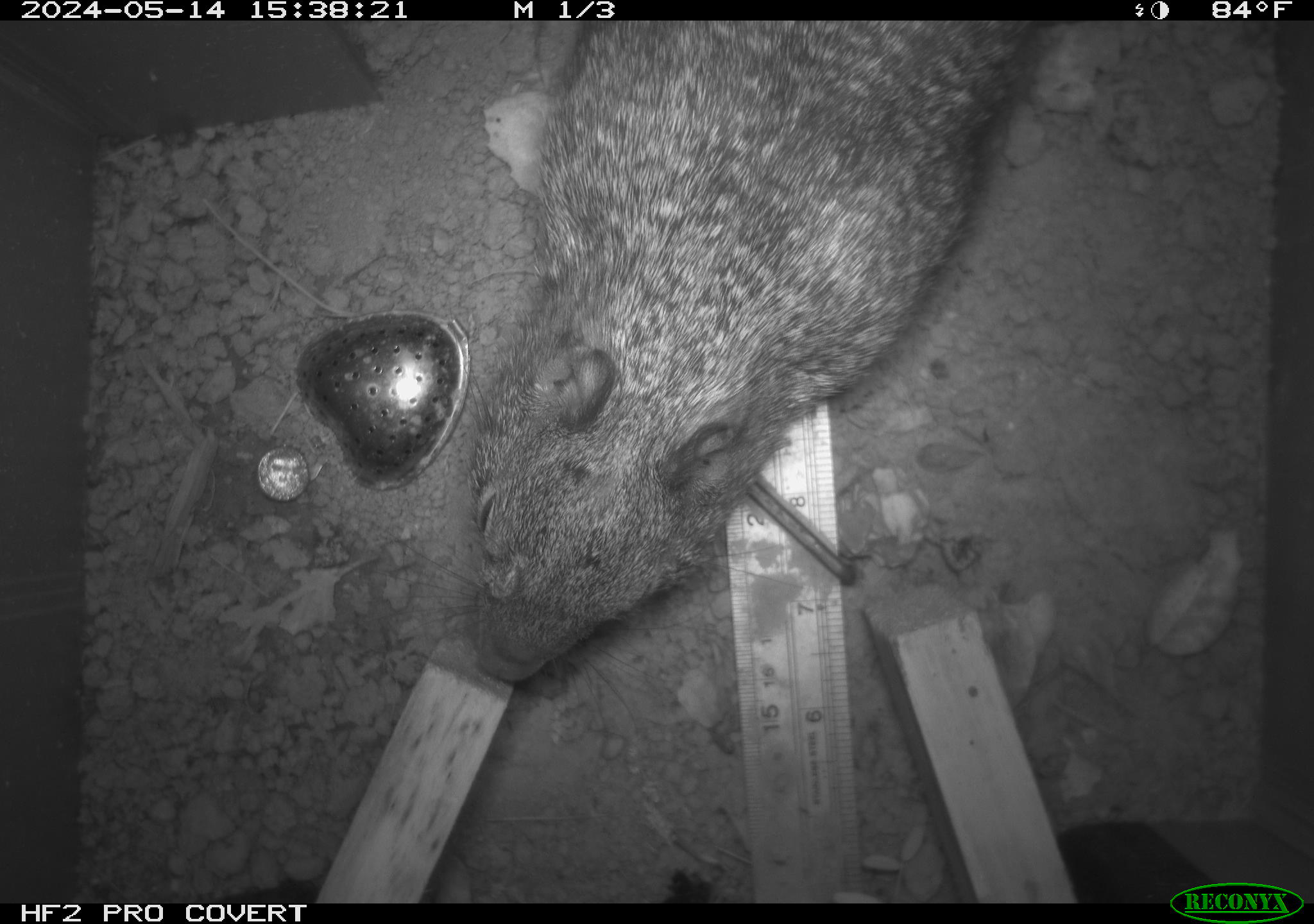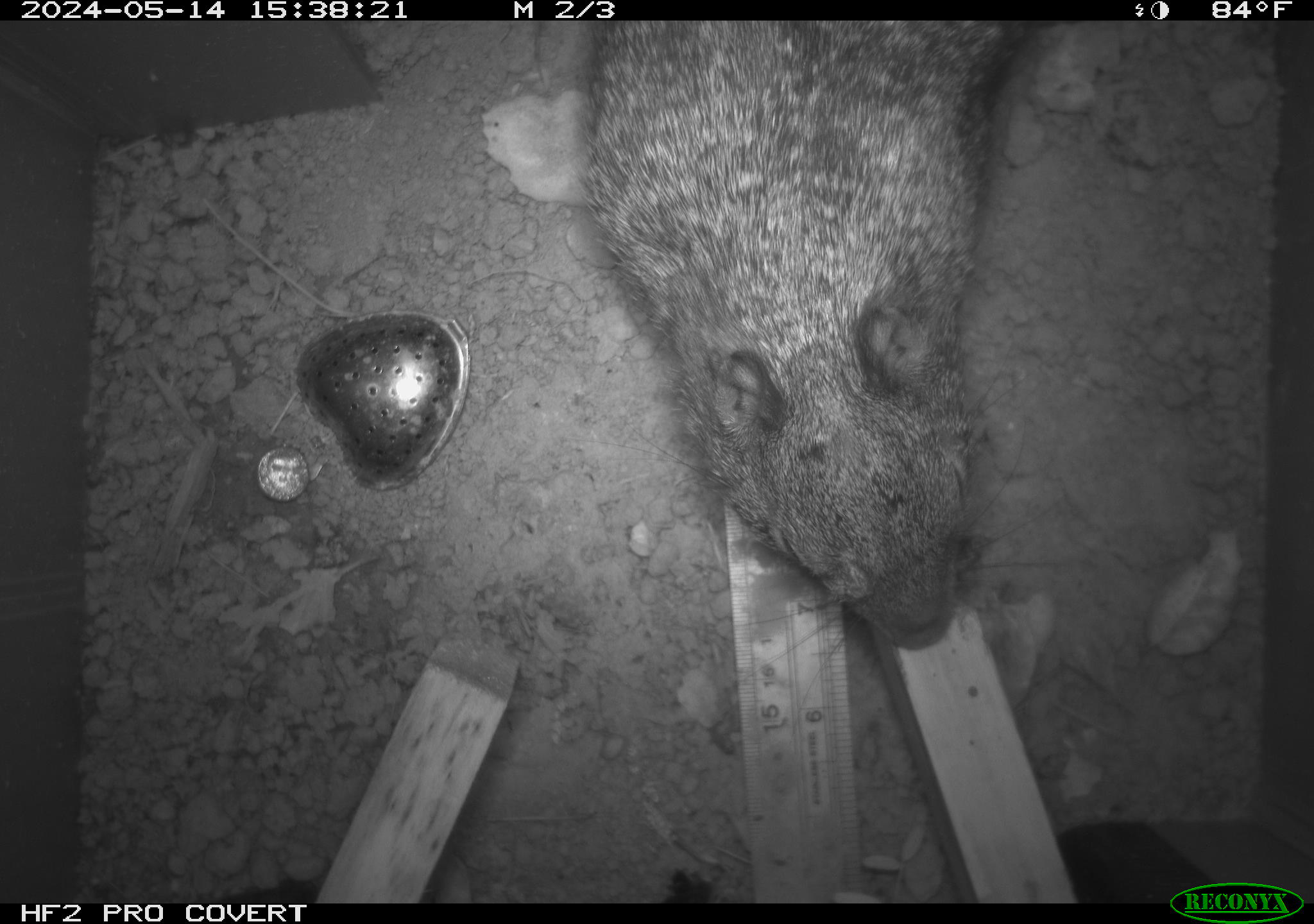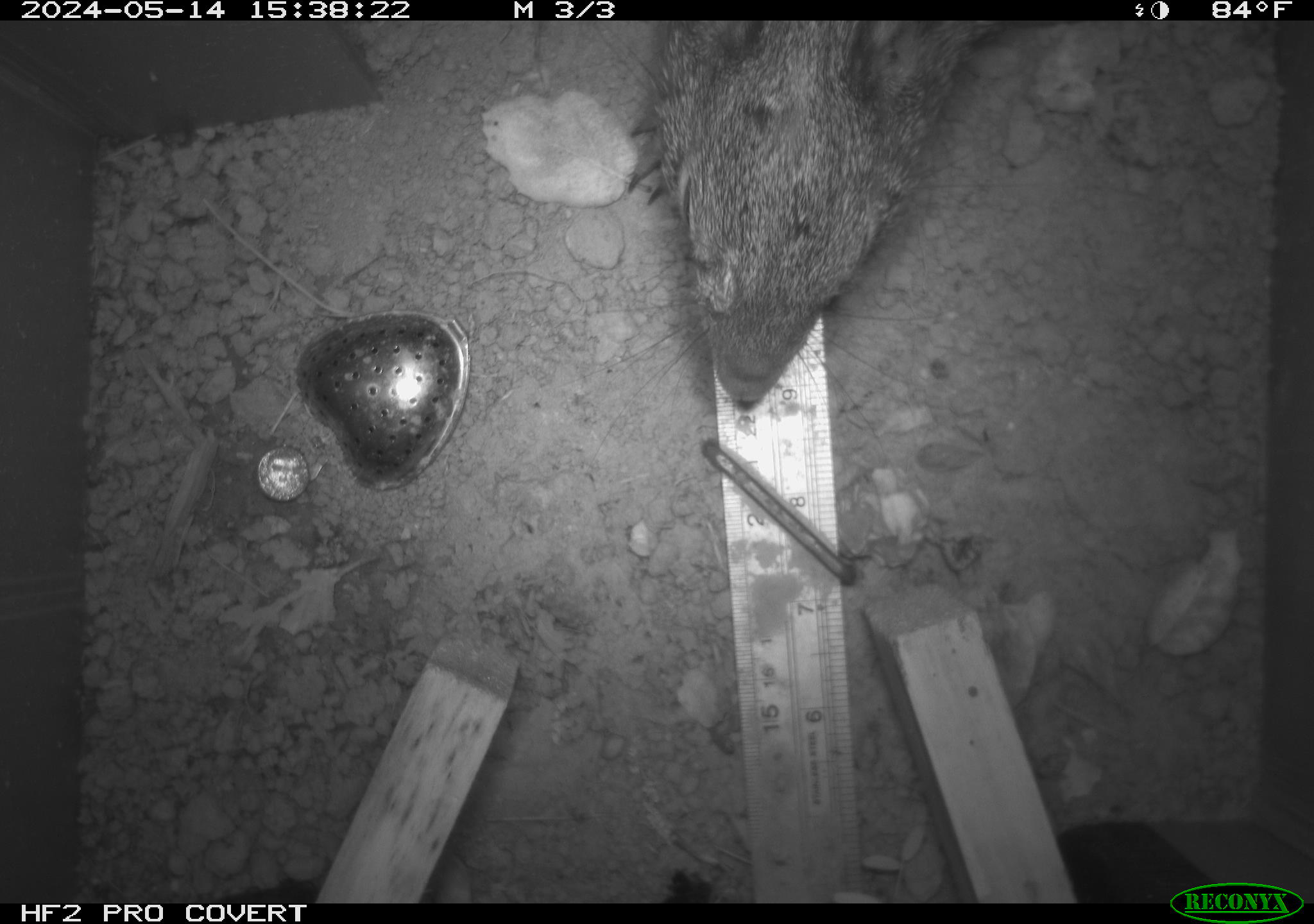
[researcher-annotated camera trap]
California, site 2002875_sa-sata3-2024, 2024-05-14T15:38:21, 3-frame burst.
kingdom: Animalia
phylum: Chordata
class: Mammalia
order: Rodentia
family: Sciuridae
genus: Otospermophilus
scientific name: Otospermophilus beecheyi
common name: california ground squirrel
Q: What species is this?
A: California ground squirrel (Otospermophilus beecheyi).